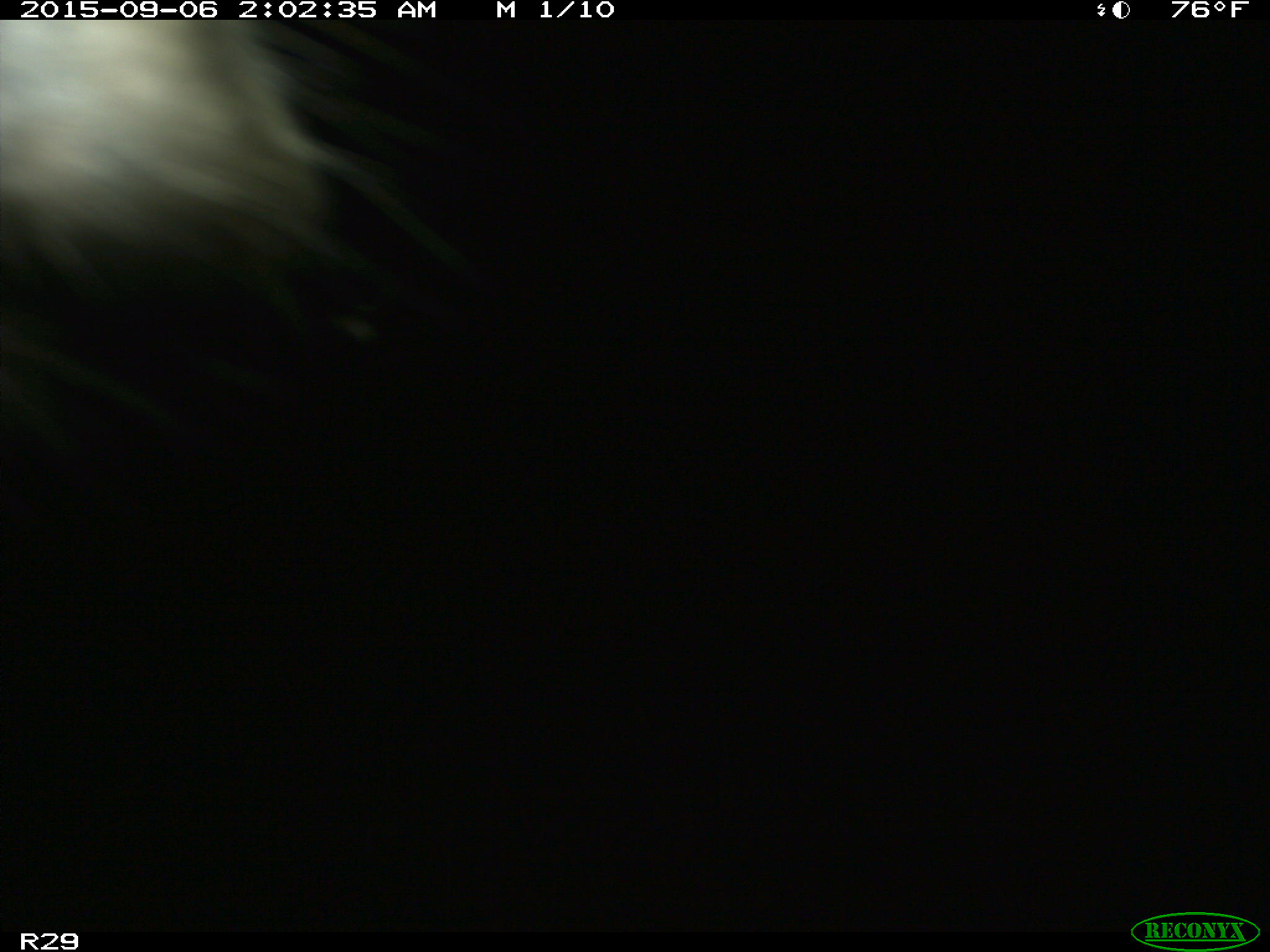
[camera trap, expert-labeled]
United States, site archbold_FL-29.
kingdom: Animalia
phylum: Chordata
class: Mammalia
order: Artiodactyla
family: Bovidae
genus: Bos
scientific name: Bos taurus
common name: domestic cow